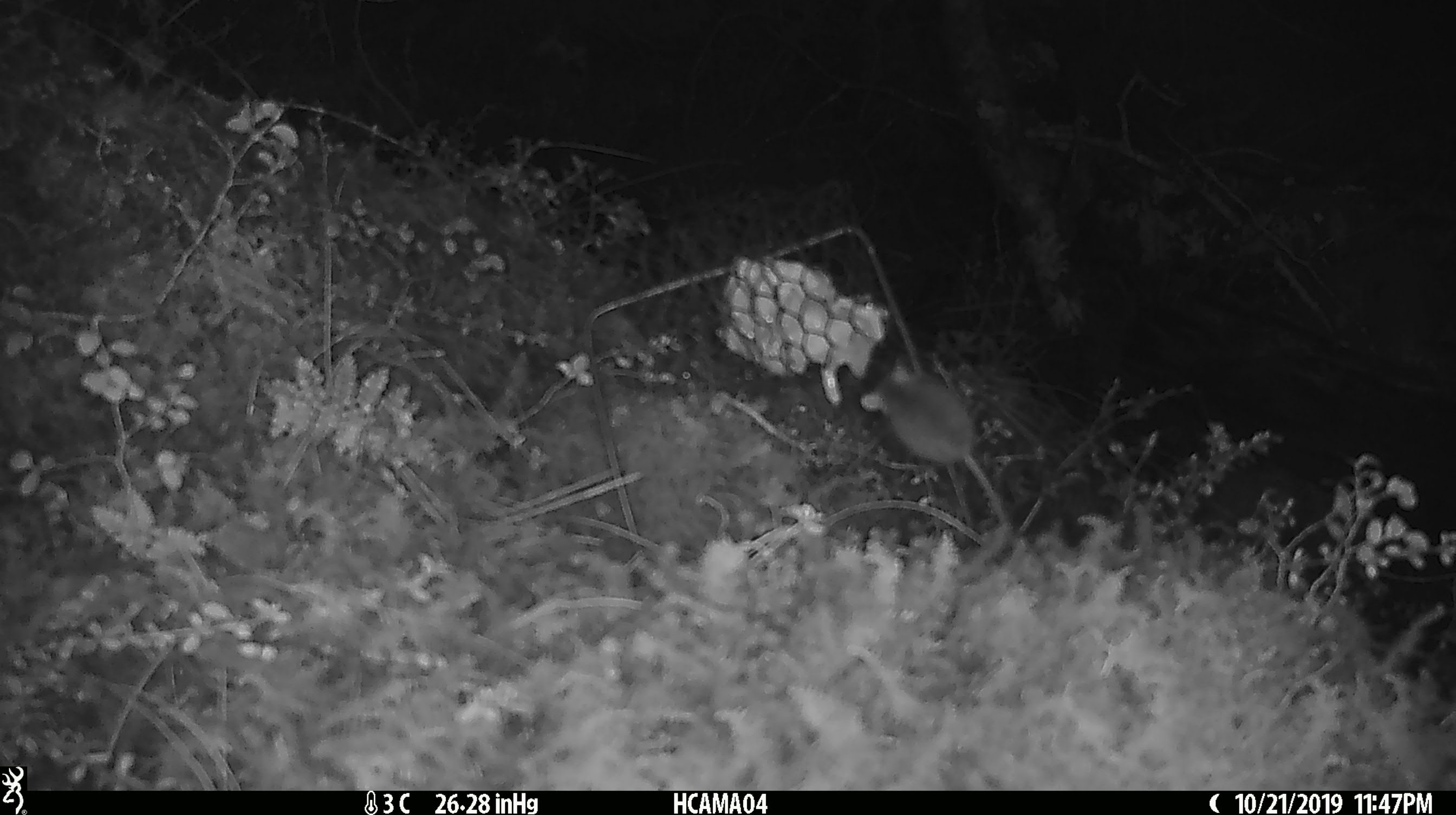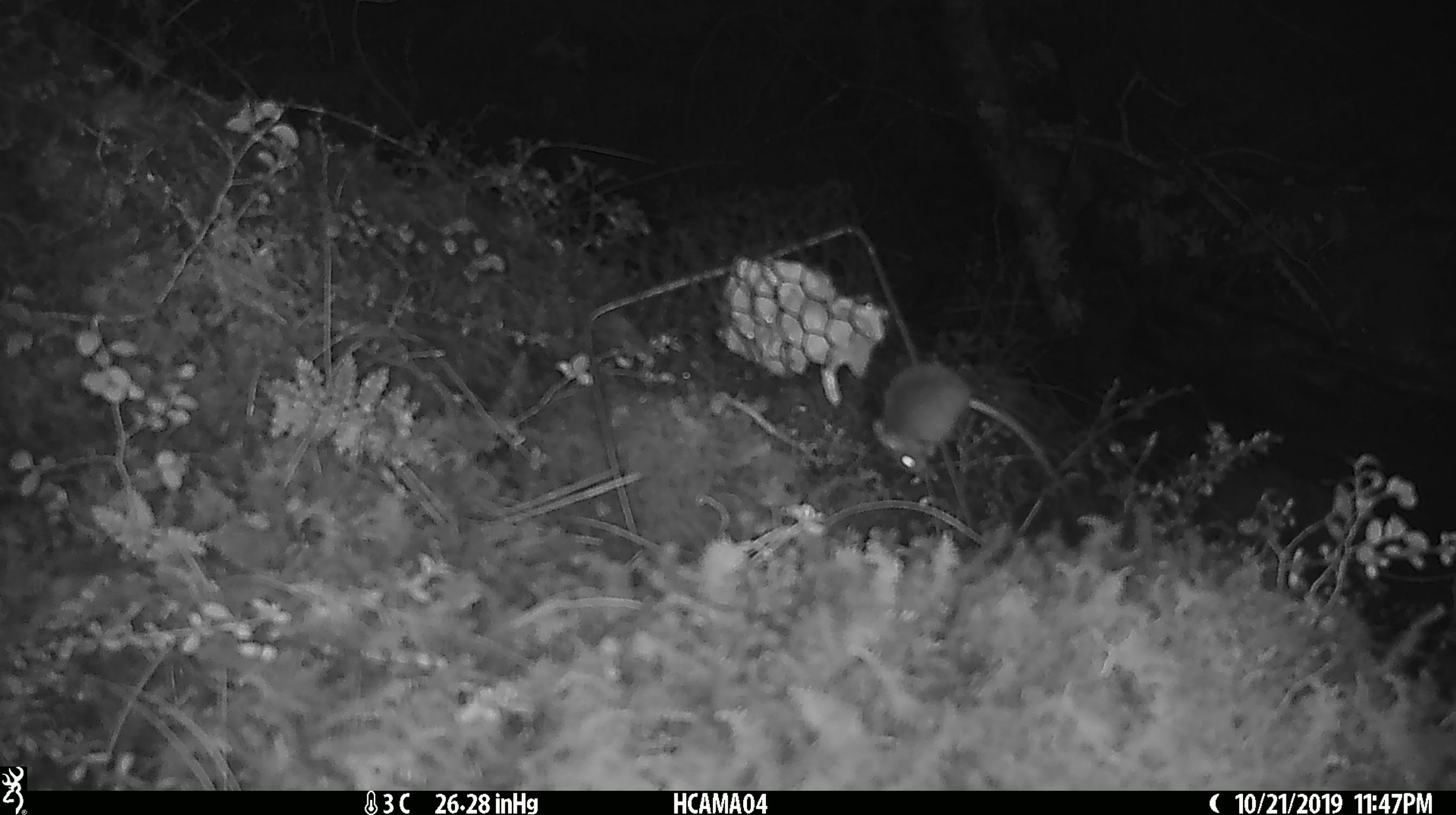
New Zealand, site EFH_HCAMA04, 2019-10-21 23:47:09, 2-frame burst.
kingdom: Animalia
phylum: Chordata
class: Mammalia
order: Rodentia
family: Muridae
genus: Mus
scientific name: Mus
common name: mouse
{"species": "mouse (Mus)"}